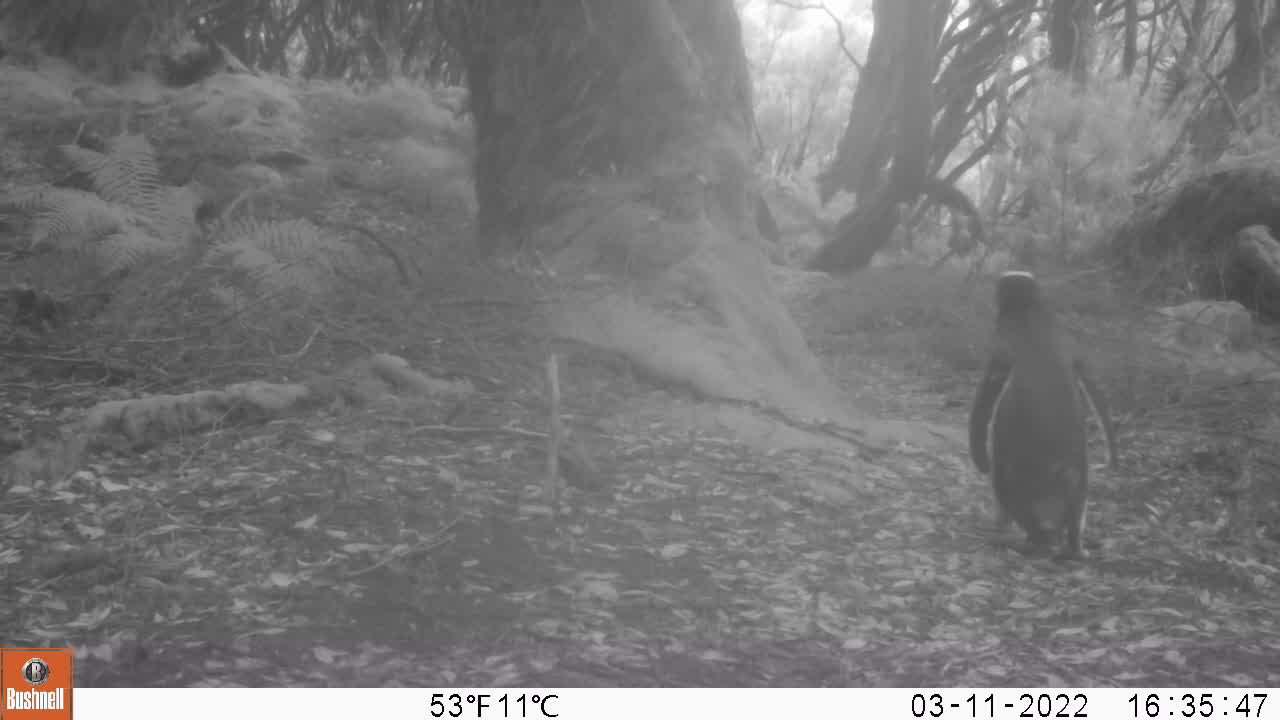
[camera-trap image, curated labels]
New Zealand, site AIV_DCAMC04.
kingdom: Animalia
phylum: Chordata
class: Aves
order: Sphenisciformes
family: Spheniscidae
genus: Megadyptes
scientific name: Megadyptes antipodes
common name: yellow-eyed penguin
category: yellow eyed penguin